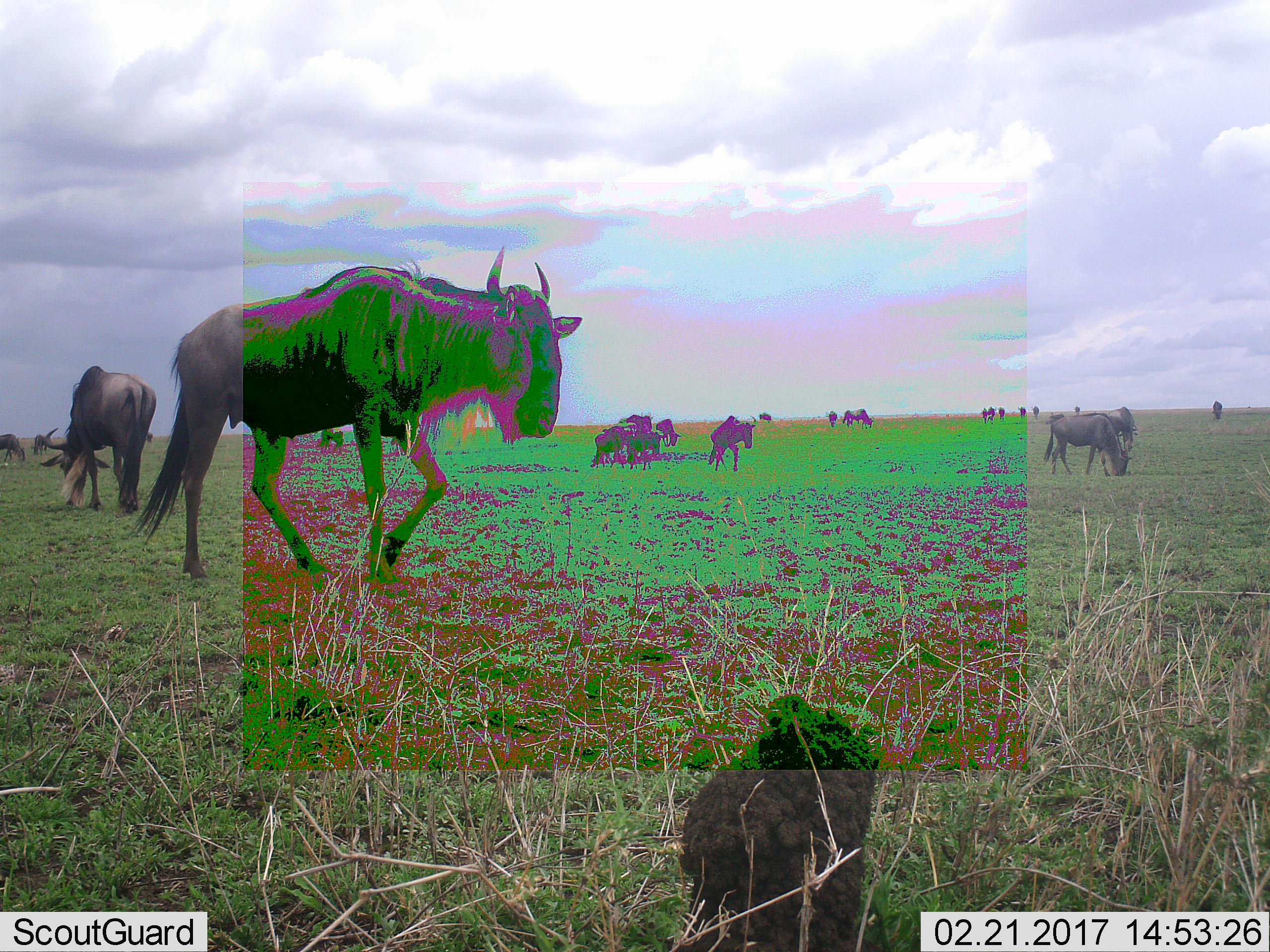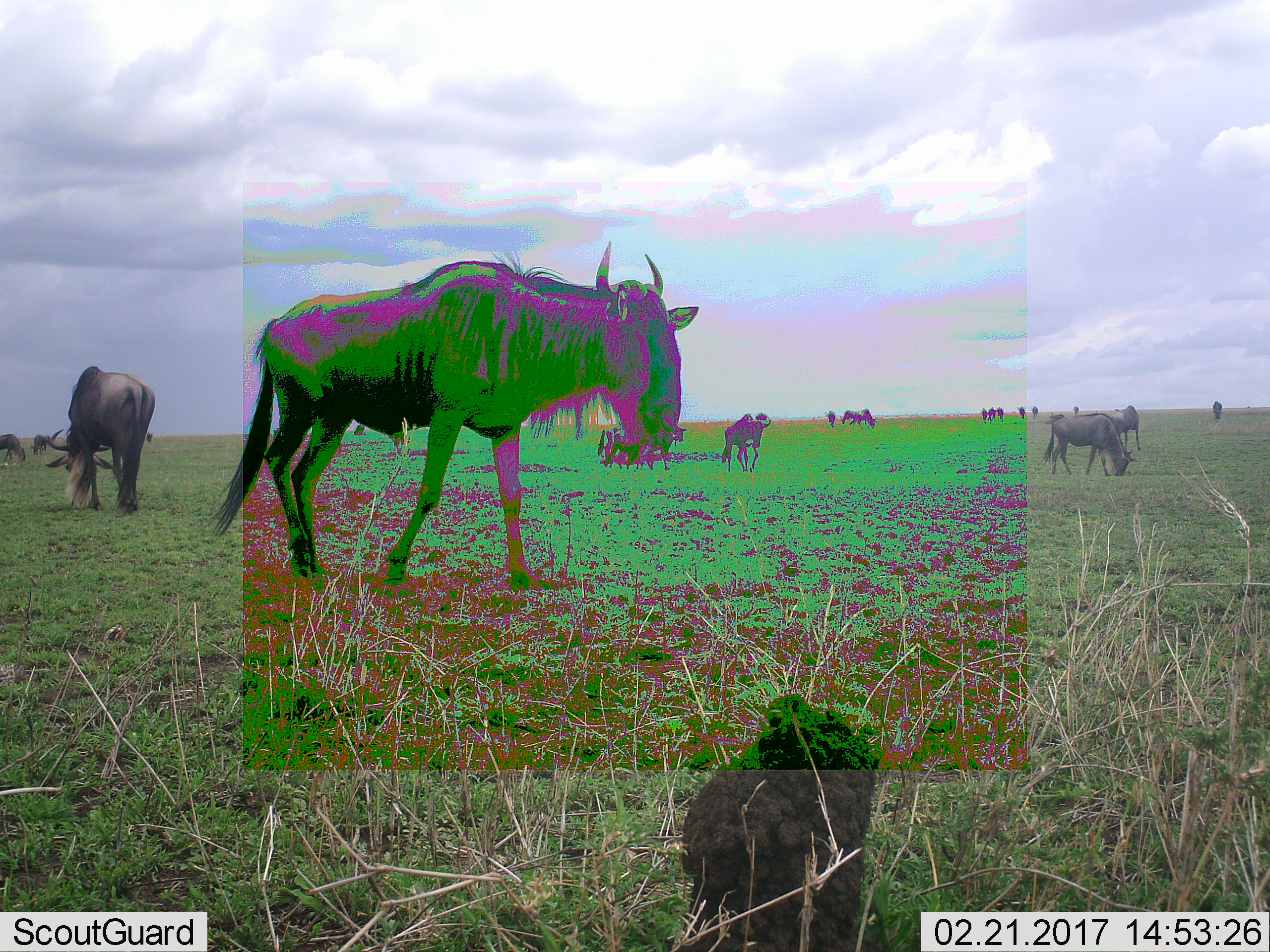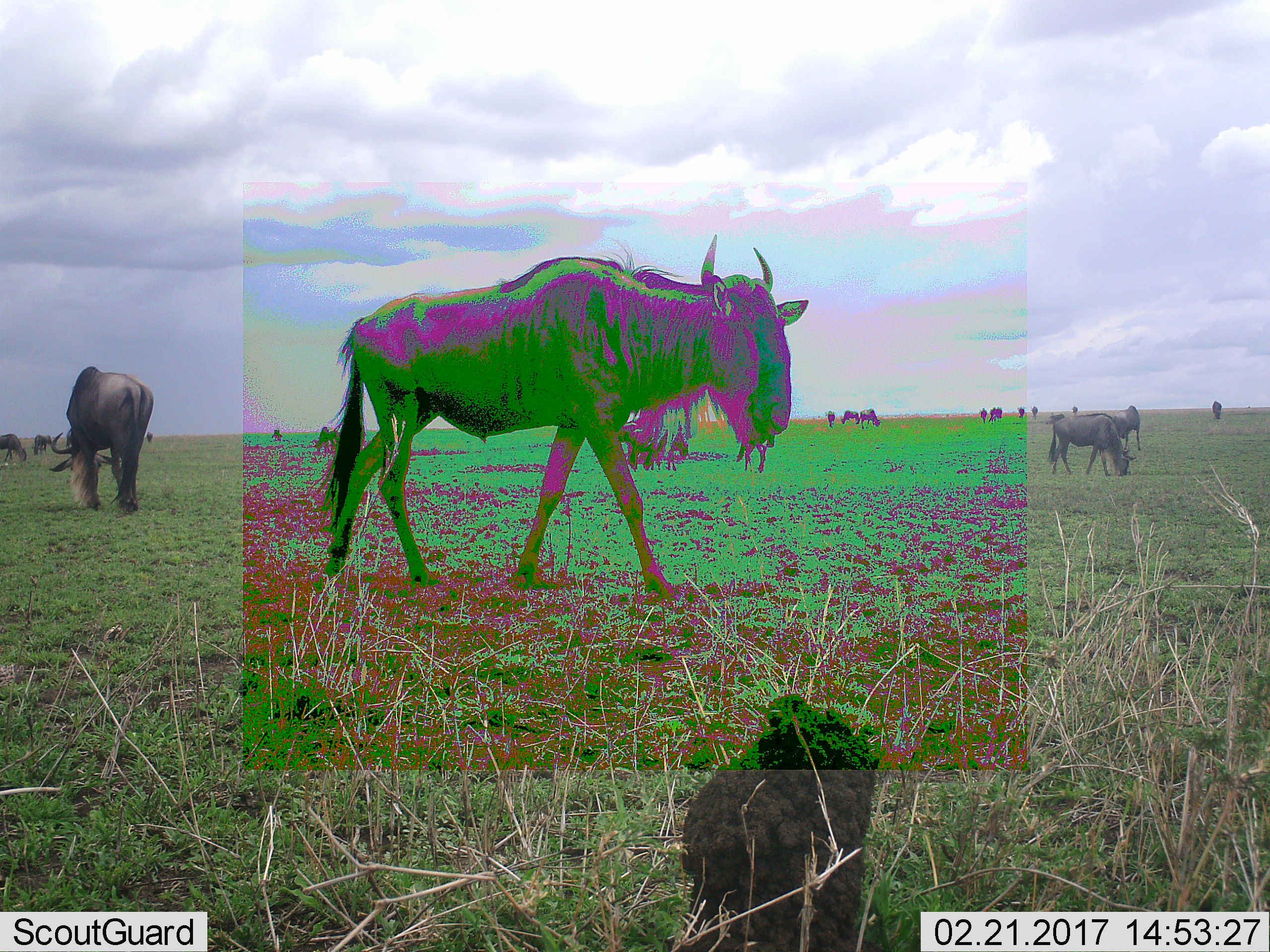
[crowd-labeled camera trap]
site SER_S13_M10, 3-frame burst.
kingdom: Animalia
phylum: Chordata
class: Mammalia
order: Artiodactyla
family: Bovidae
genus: Connochaetes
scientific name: Connochaetes taurinus taurinus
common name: blue wildebeest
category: wildebeestblue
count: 11-50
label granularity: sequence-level